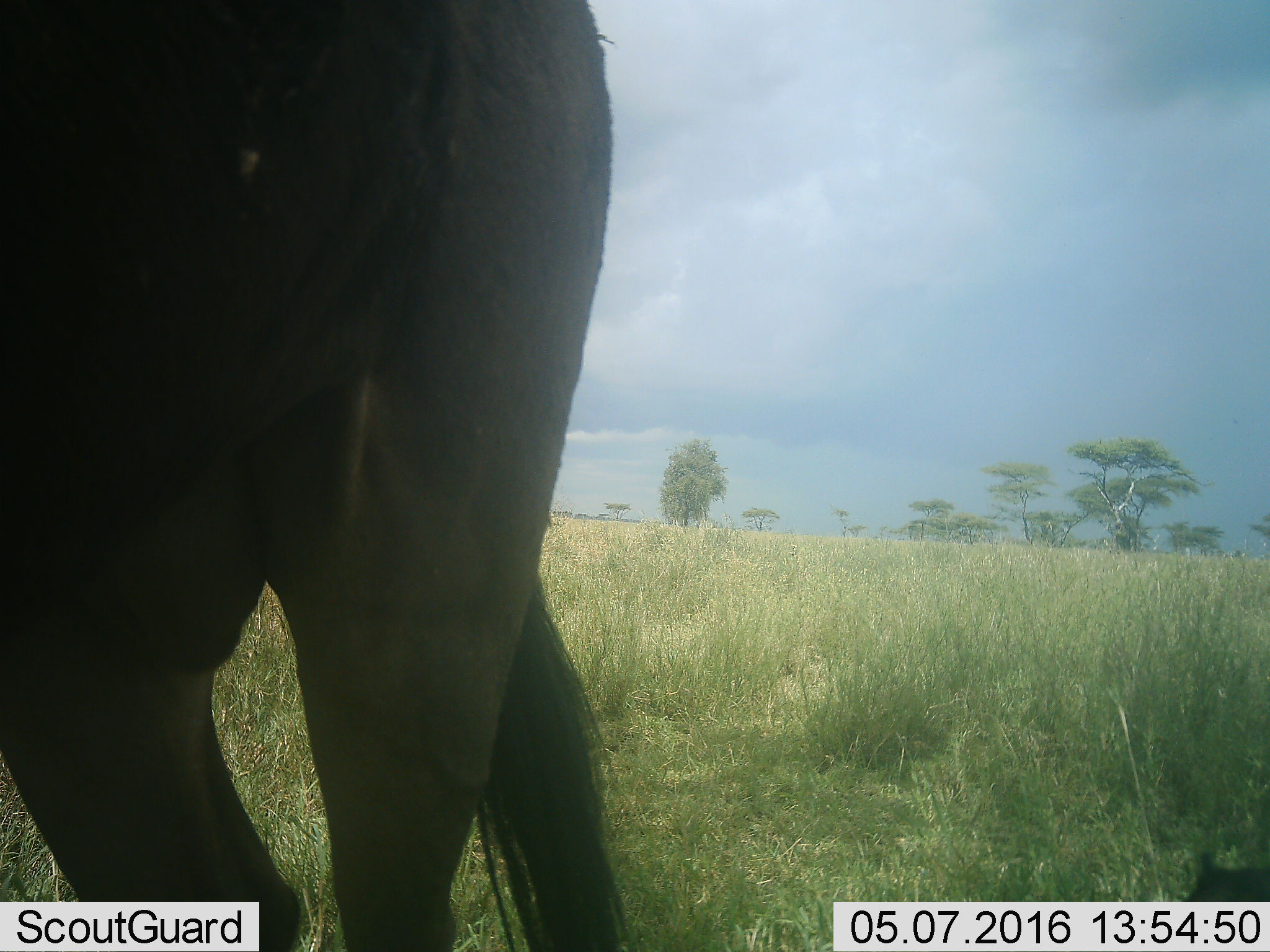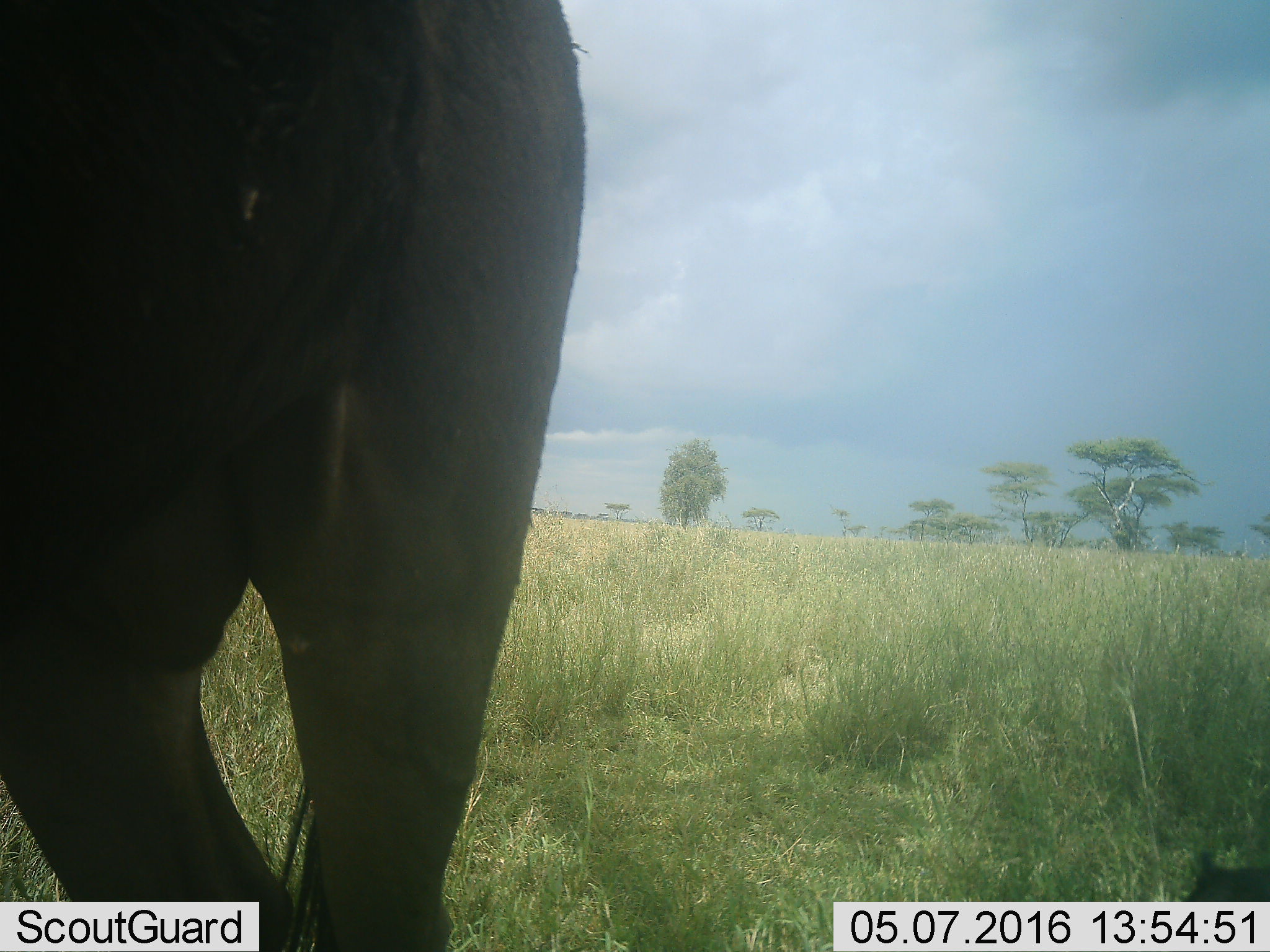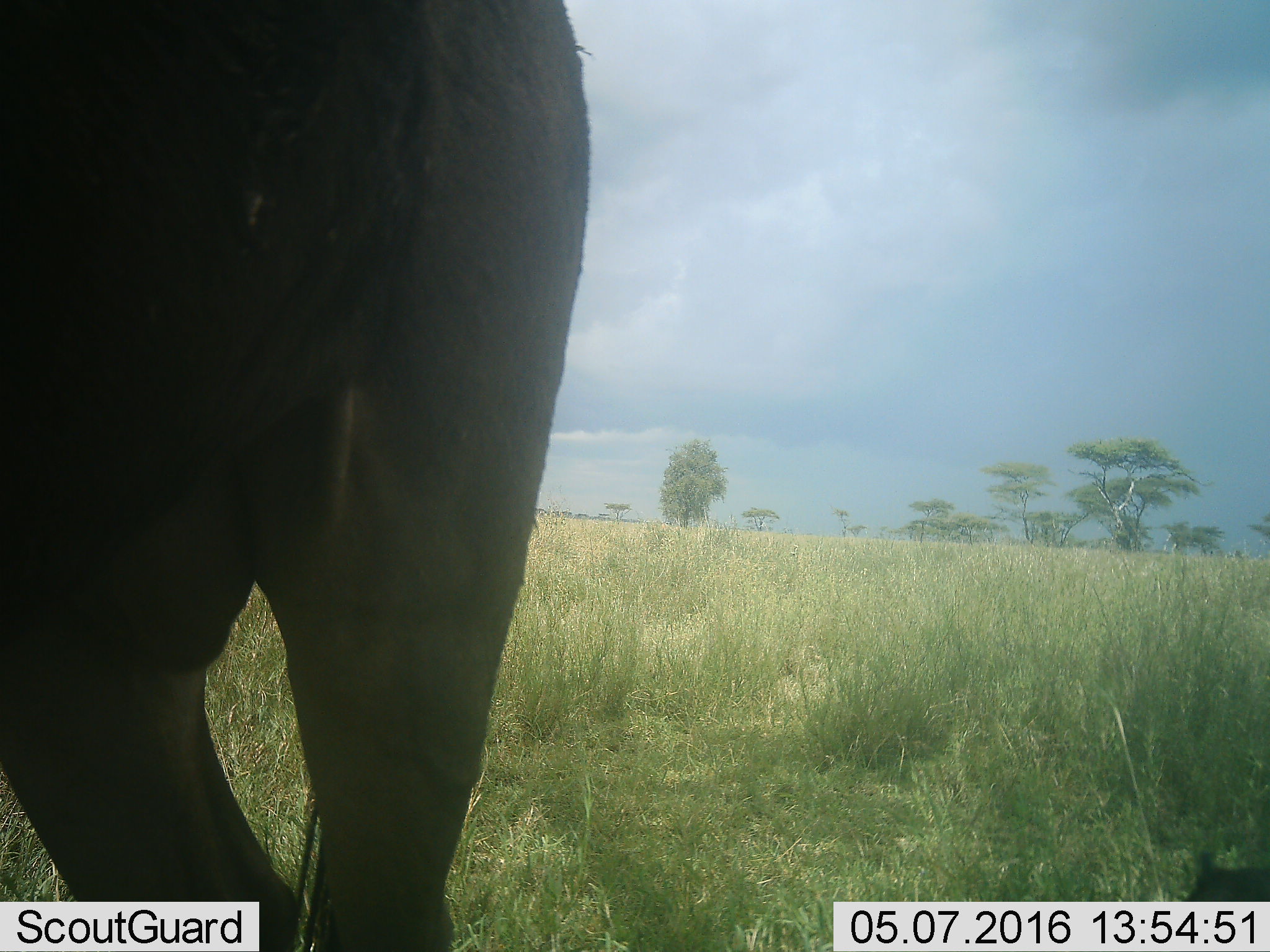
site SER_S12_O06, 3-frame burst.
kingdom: Animalia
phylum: Chordata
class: Mammalia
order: Artiodactyla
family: Bovidae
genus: Connochaetes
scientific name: Connochaetes taurinus taurinus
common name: blue wildebeest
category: wildebeestblue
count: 1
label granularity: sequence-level